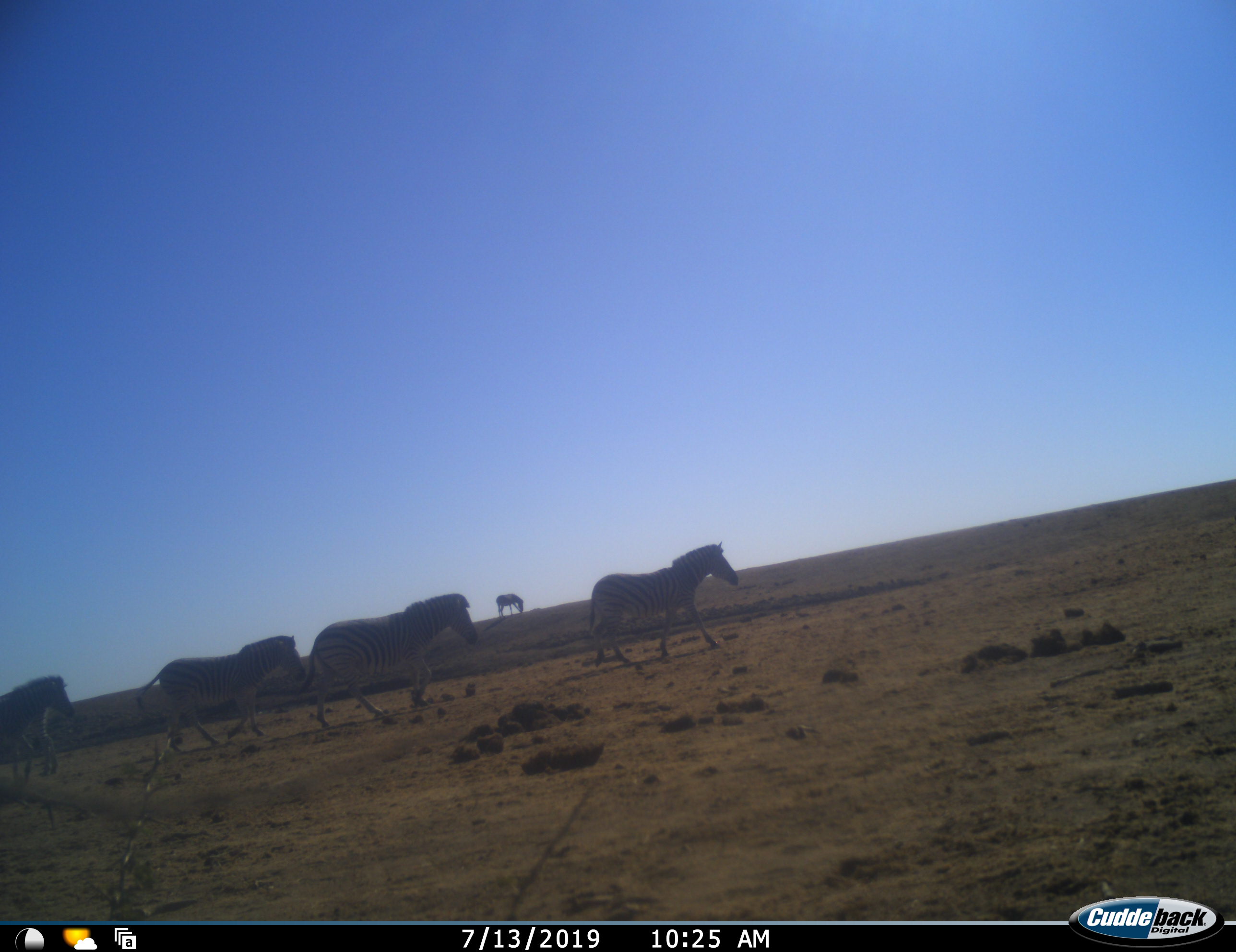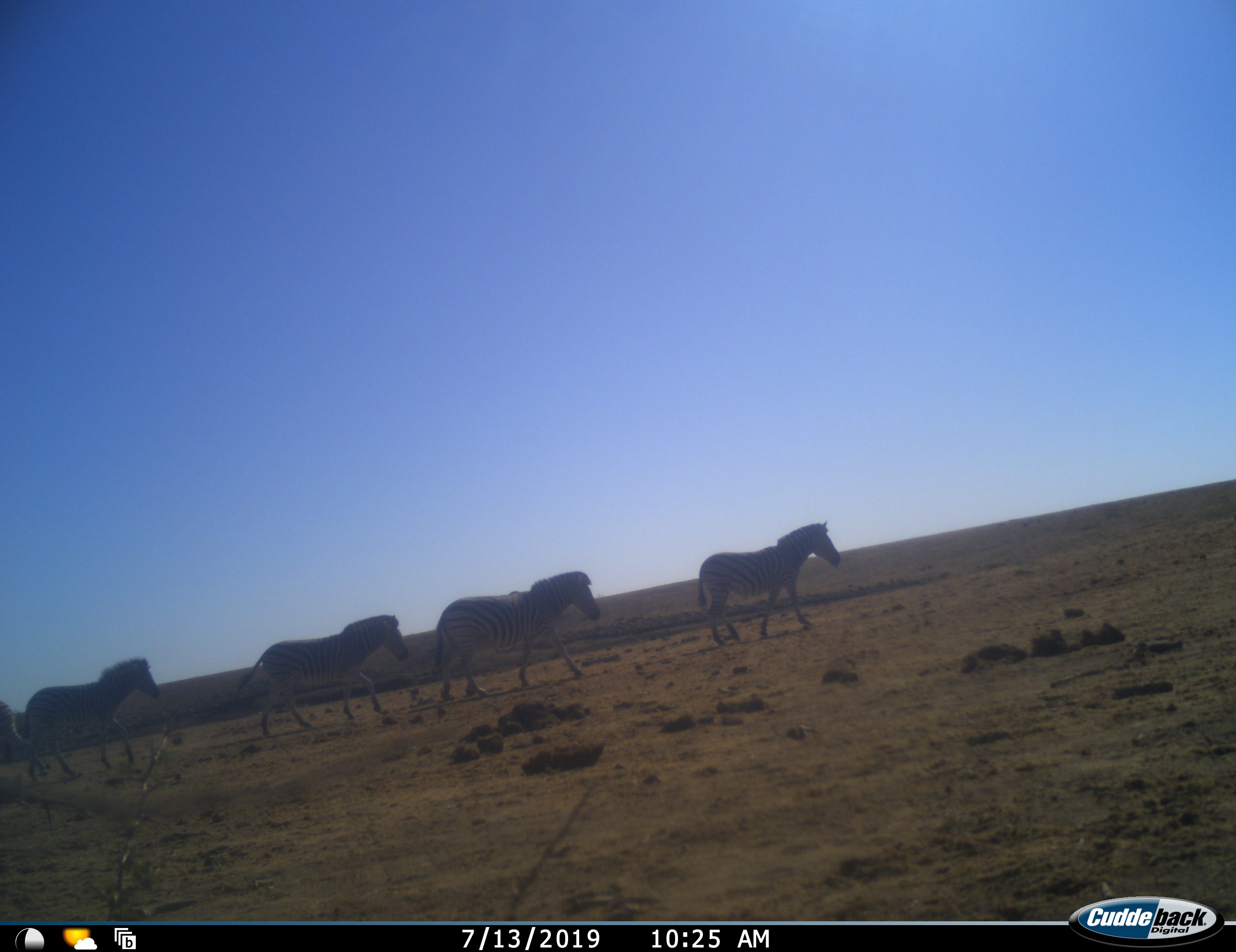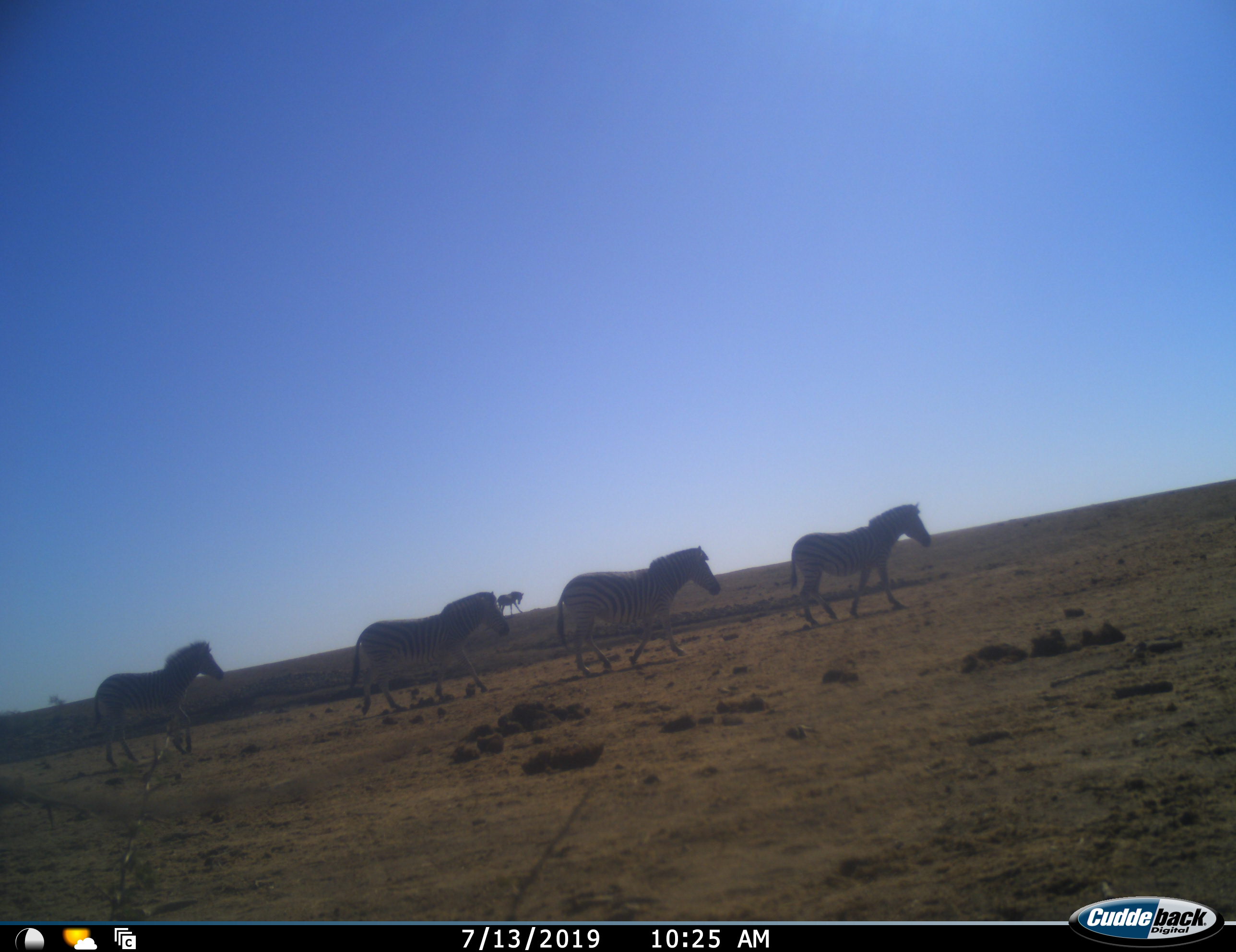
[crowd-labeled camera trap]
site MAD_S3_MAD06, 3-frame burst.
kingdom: Animalia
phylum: Chordata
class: Mammalia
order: Perissodactyla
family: Equidae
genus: Equus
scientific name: Equus quagga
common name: plains zebra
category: zebraplains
Zebraplains (plains zebra) (Equus quagga), count 5. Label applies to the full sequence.